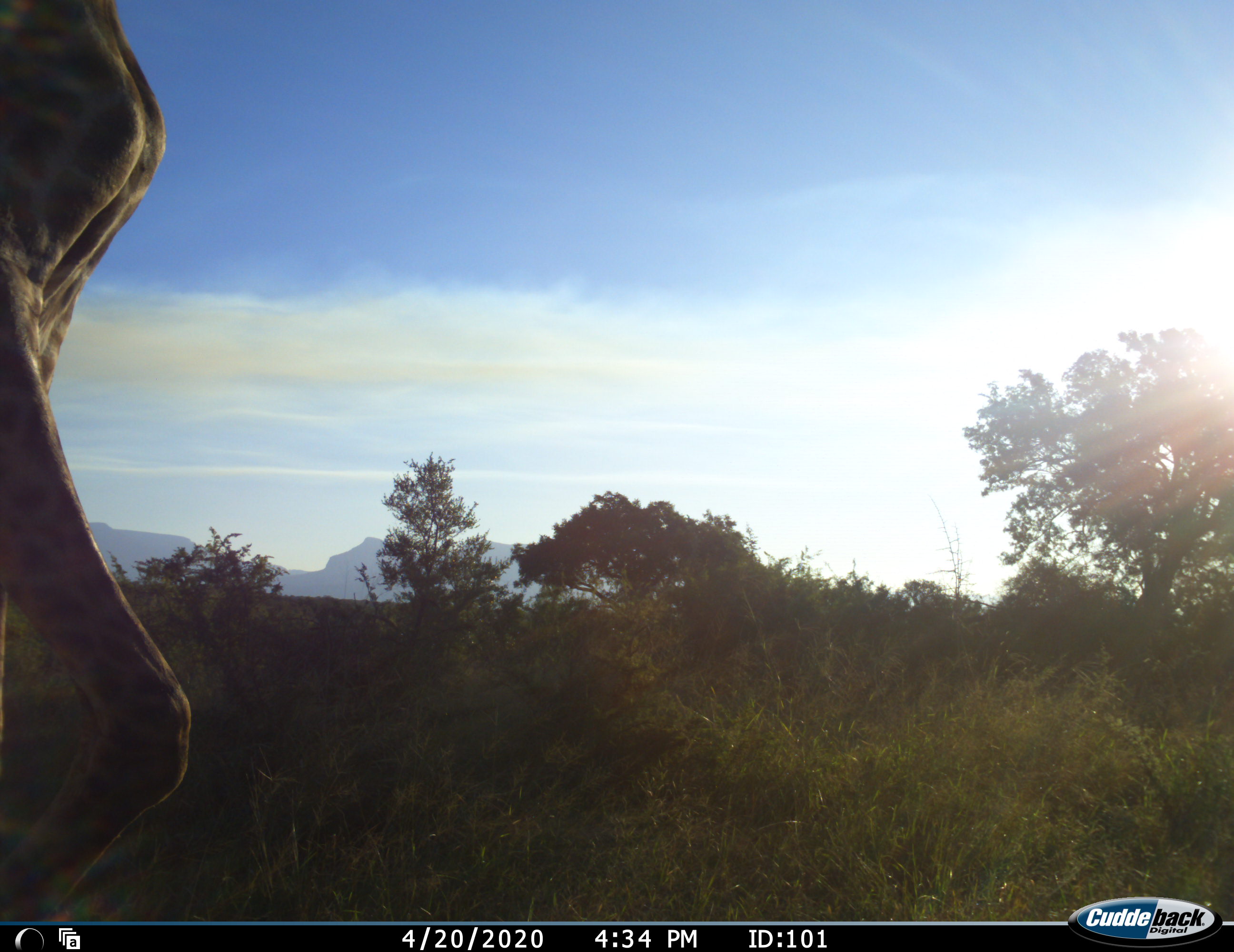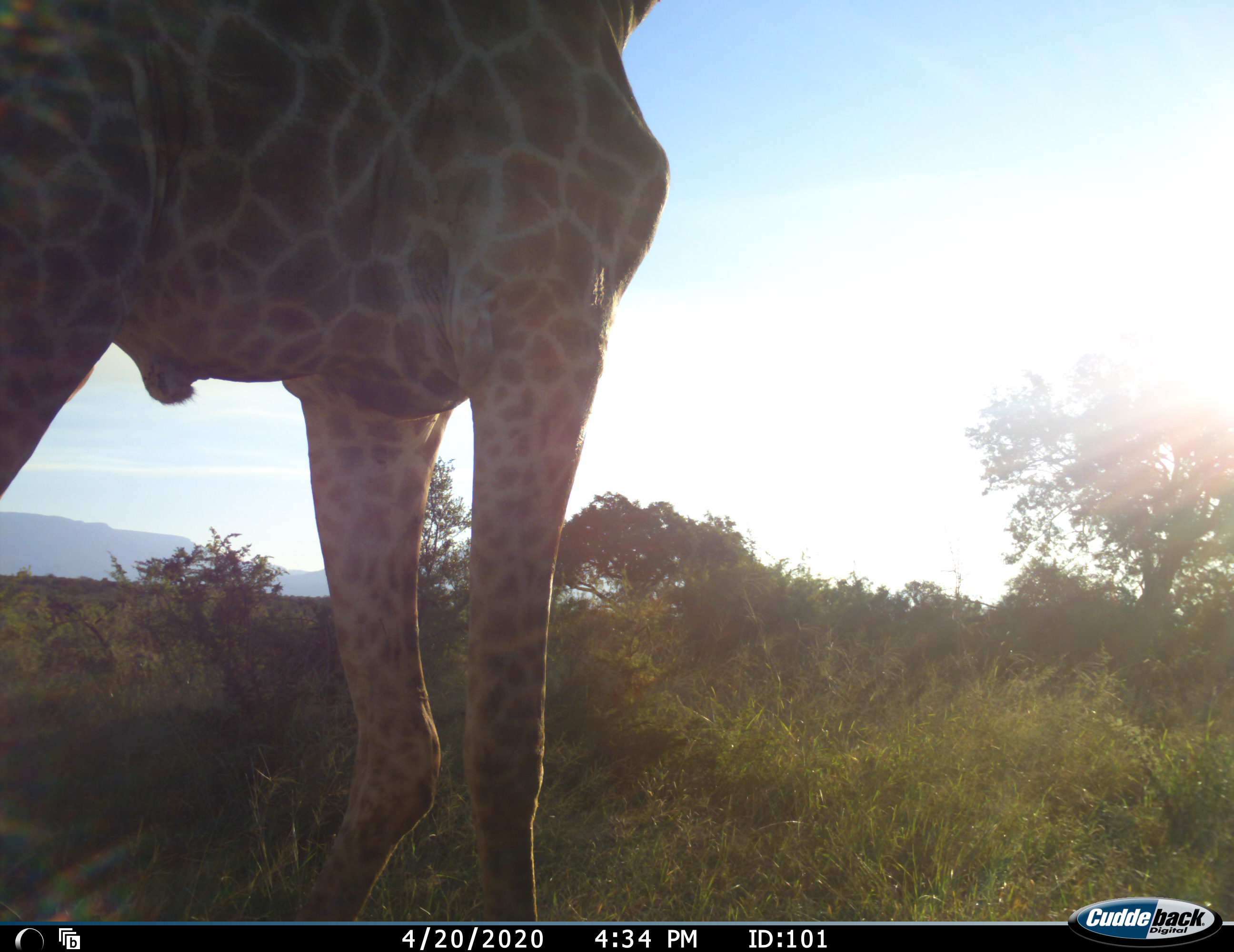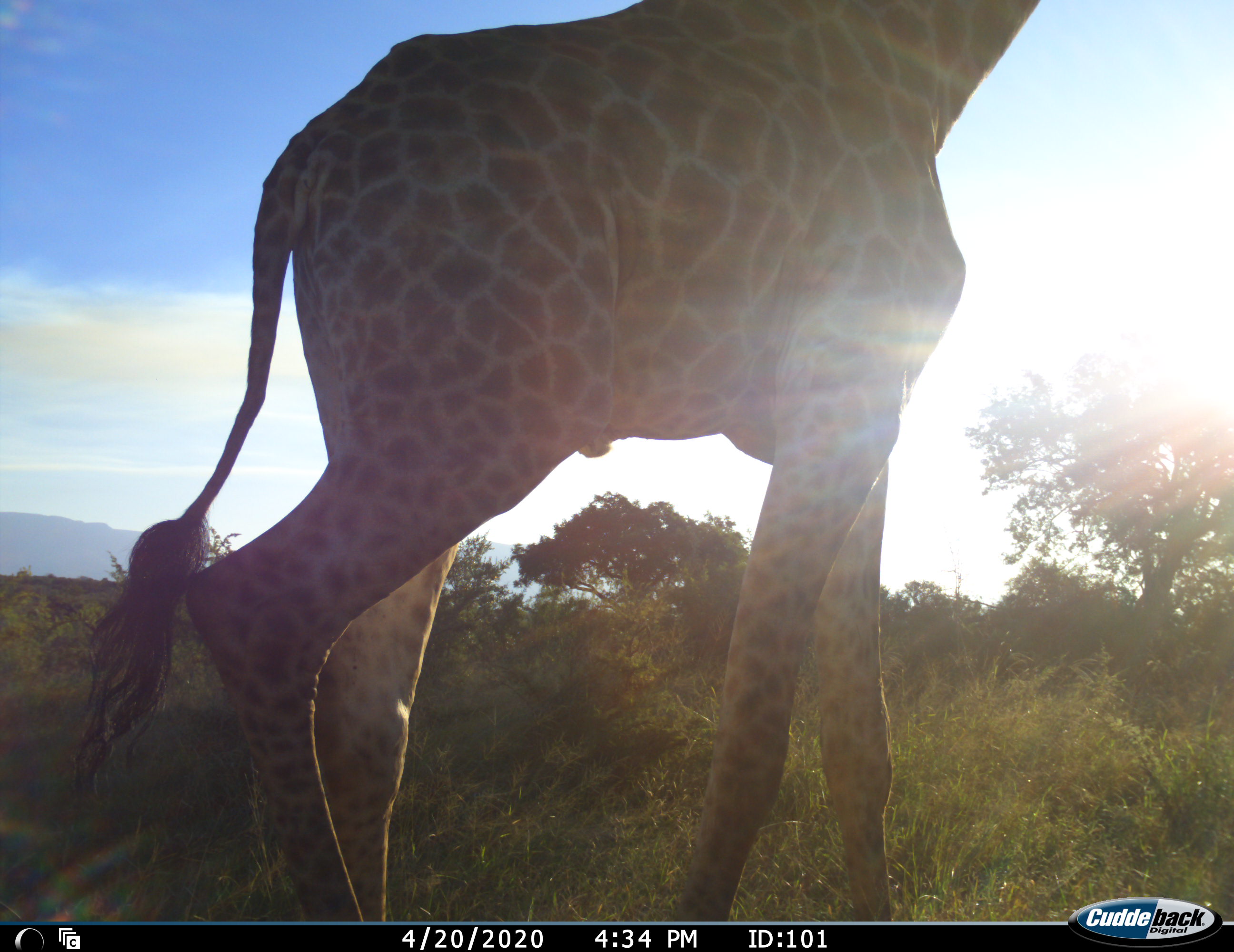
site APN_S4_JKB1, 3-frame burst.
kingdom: Animalia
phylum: Chordata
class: Mammalia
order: Artiodactyla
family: Giraffidae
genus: Giraffa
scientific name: Giraffa camelopardalis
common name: giraffe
Giraffe (Giraffa camelopardalis), count 1. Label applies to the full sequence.